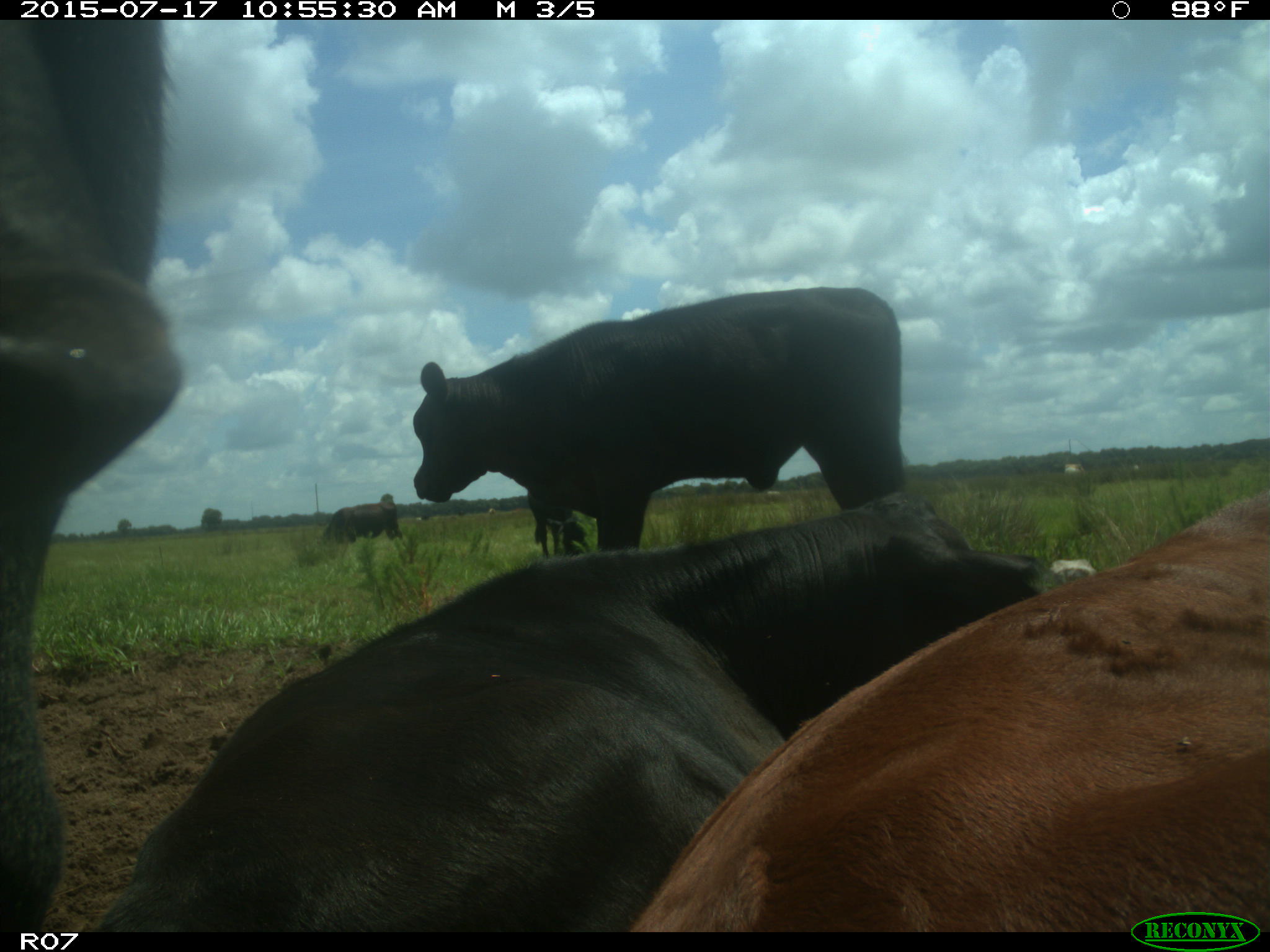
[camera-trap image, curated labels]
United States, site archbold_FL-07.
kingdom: Animalia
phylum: Chordata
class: Mammalia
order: Artiodactyla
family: Bovidae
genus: Bos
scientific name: Bos taurus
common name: domestic cow